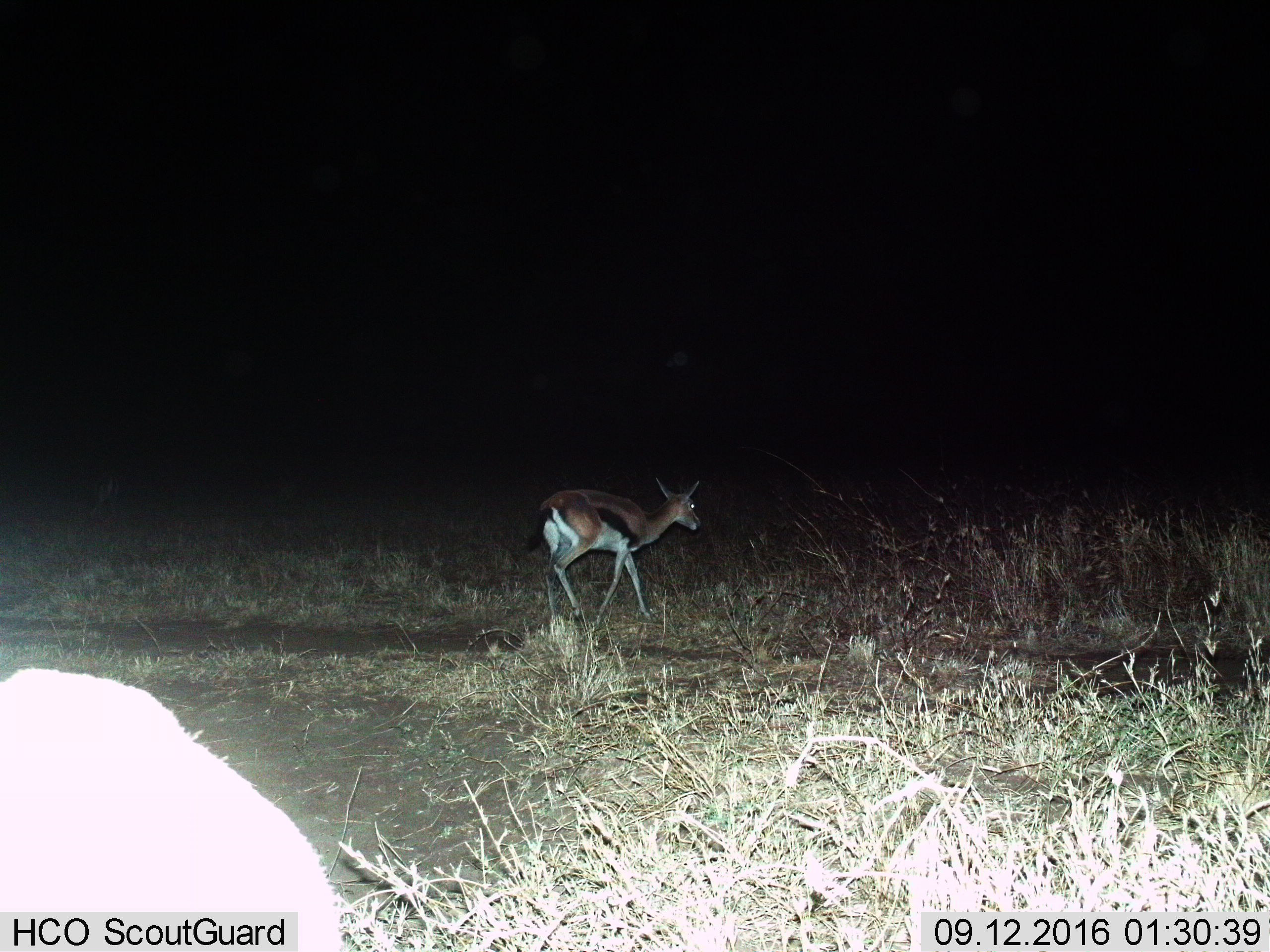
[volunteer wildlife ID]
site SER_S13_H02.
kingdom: Animalia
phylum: Chordata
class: Mammalia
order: Artiodactyla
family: Bovidae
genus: Eudorcas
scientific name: Eudorcas thomsonii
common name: thomson's gazelle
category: gazellethomsons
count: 1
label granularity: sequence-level